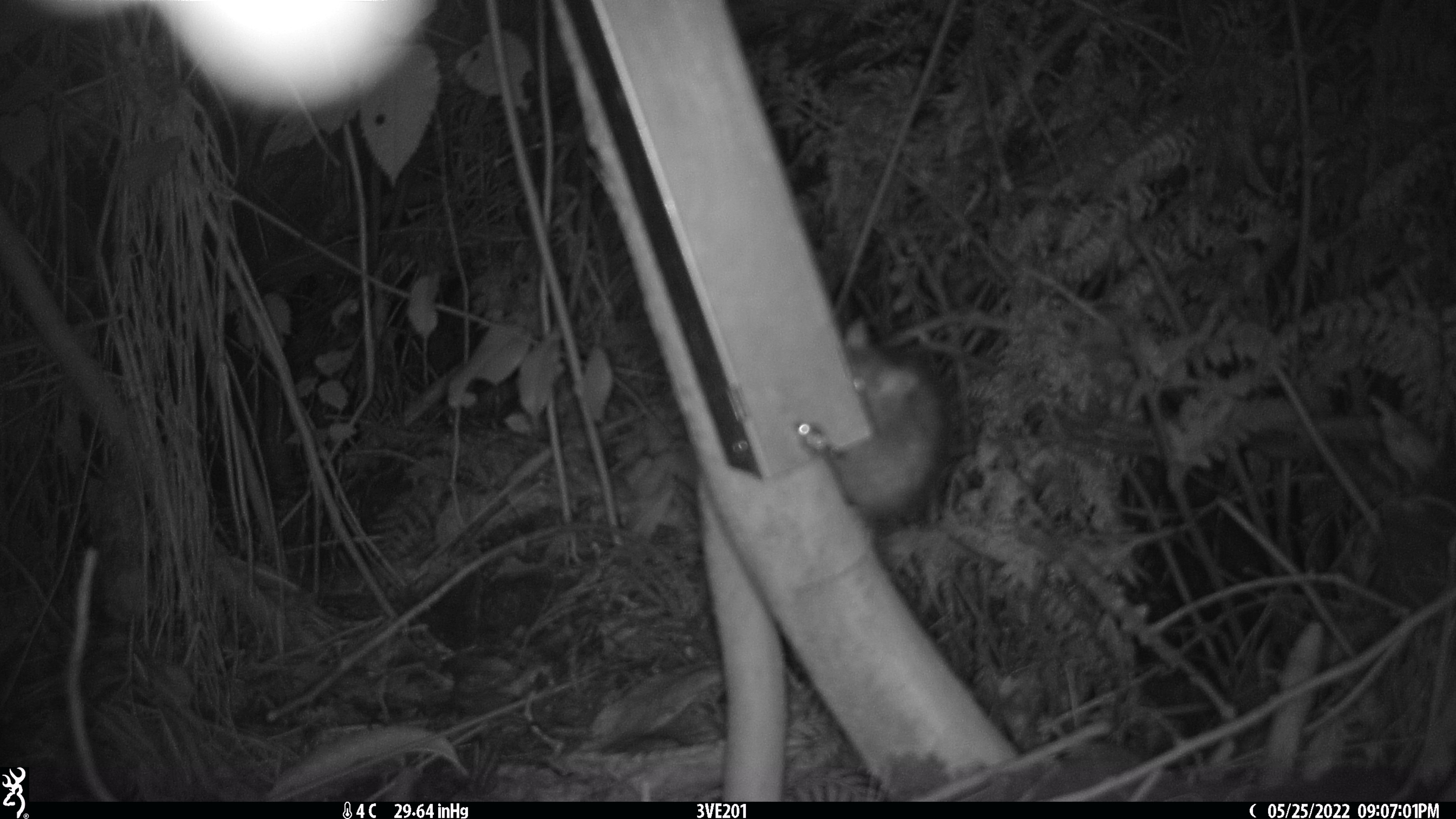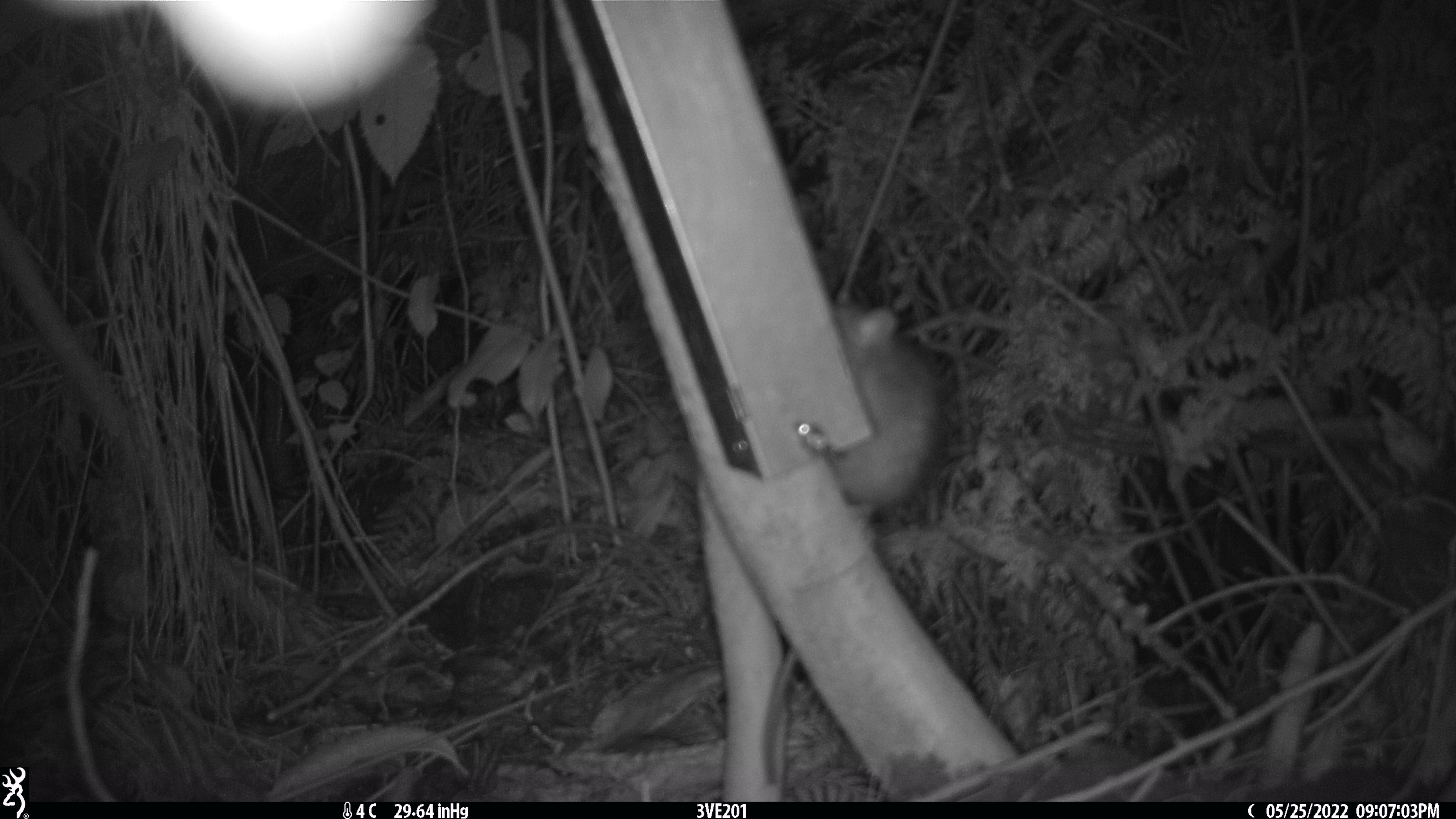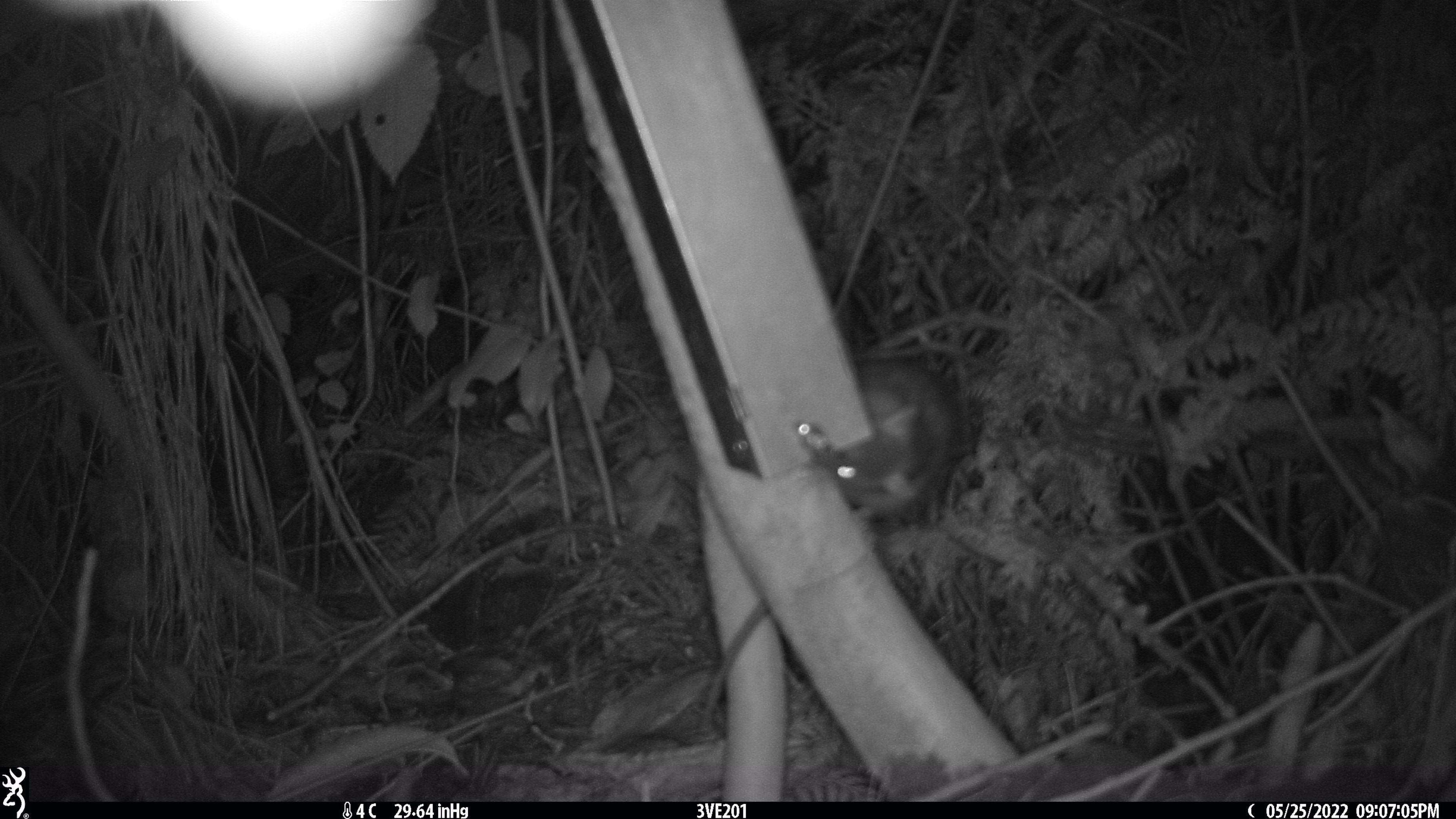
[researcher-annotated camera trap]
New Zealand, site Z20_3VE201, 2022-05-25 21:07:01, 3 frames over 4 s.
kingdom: Animalia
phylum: Chordata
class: Mammalia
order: Rodentia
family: Muridae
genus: Rattus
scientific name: Rattus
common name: rat